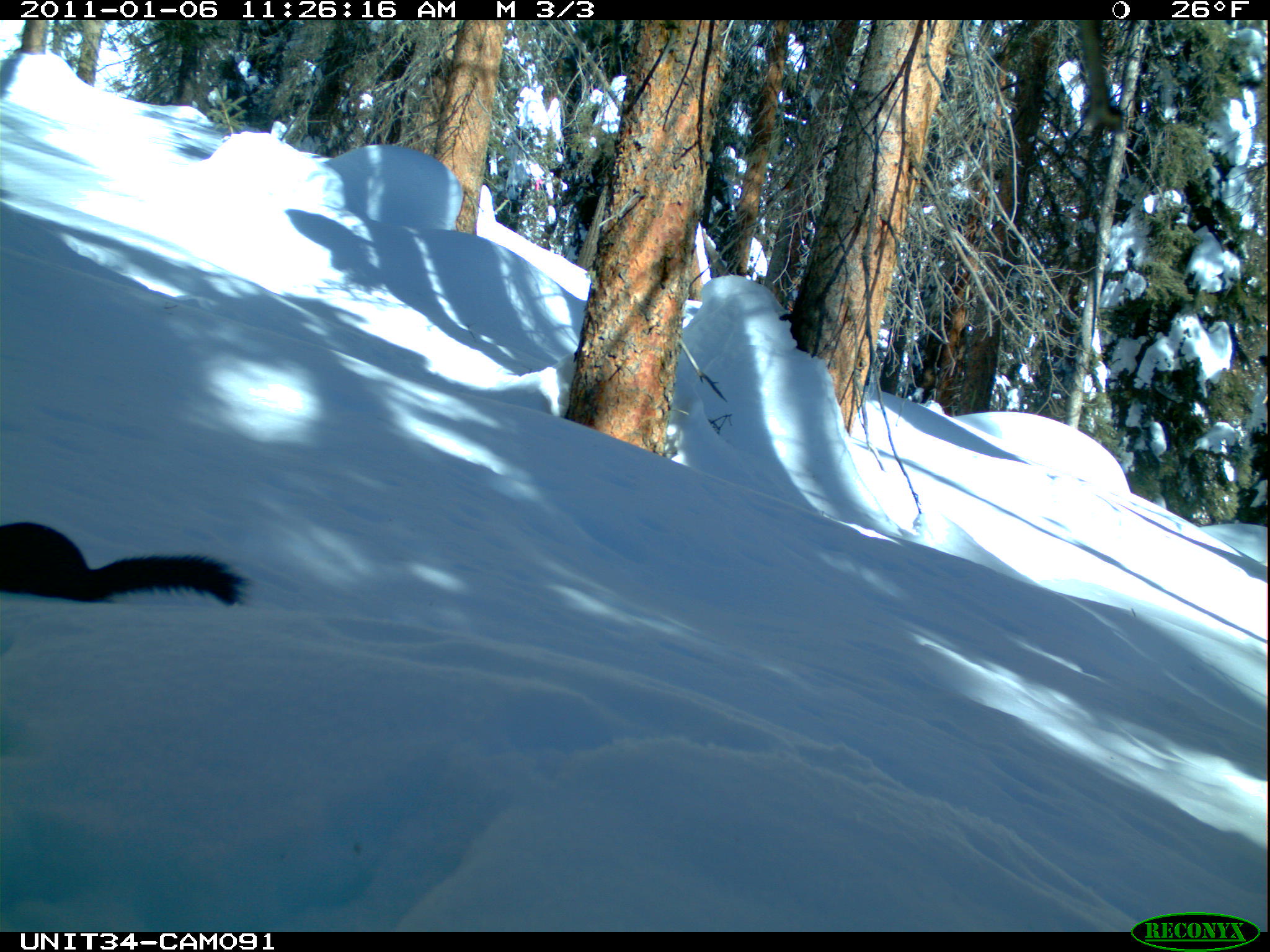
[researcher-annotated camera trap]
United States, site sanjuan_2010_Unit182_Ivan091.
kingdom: Animalia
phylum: Chordata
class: Mammalia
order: Rodentia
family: Sciuridae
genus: Tamiasciurus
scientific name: Tamiasciurus hudsonicus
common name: american red squirrel